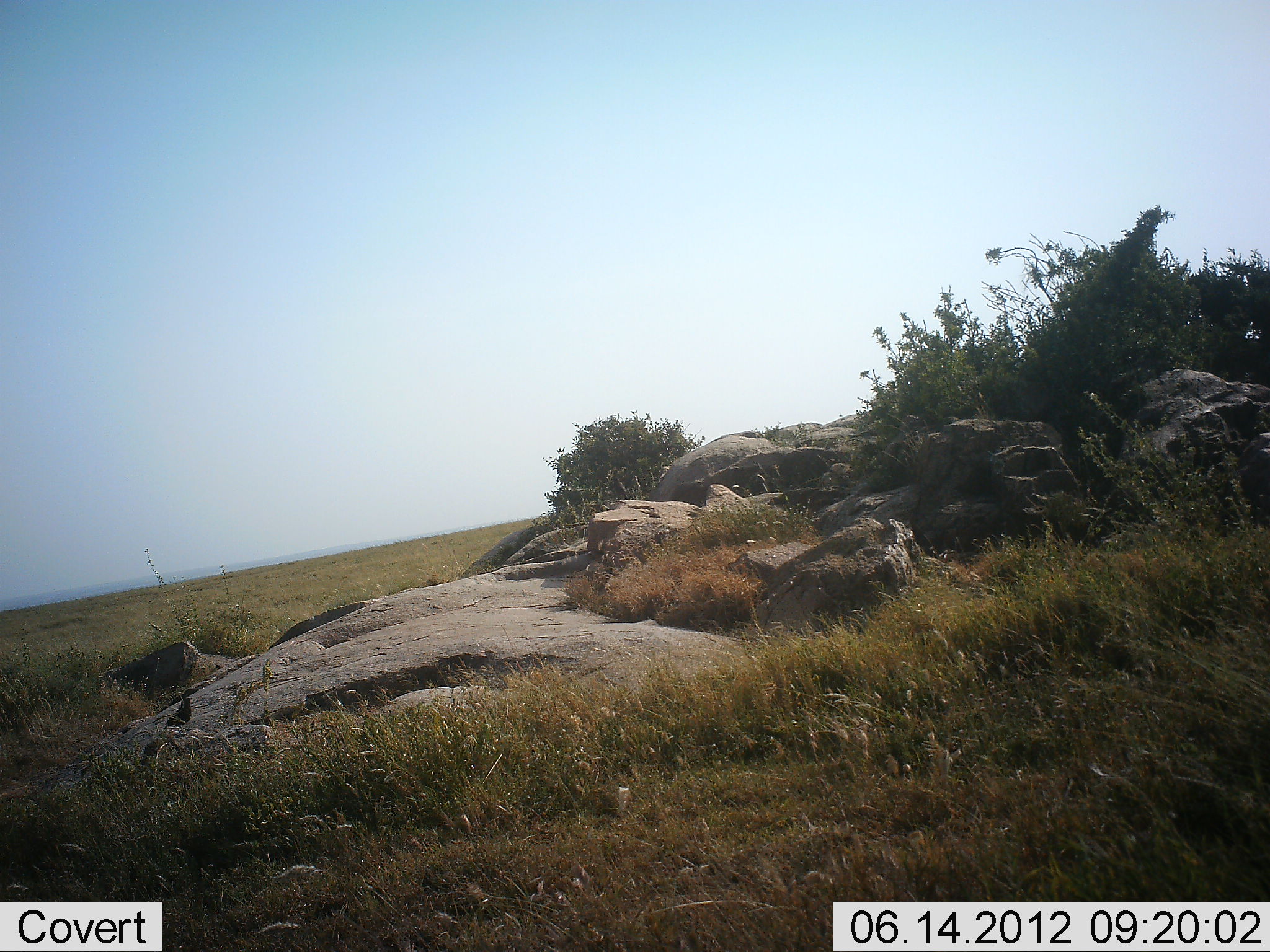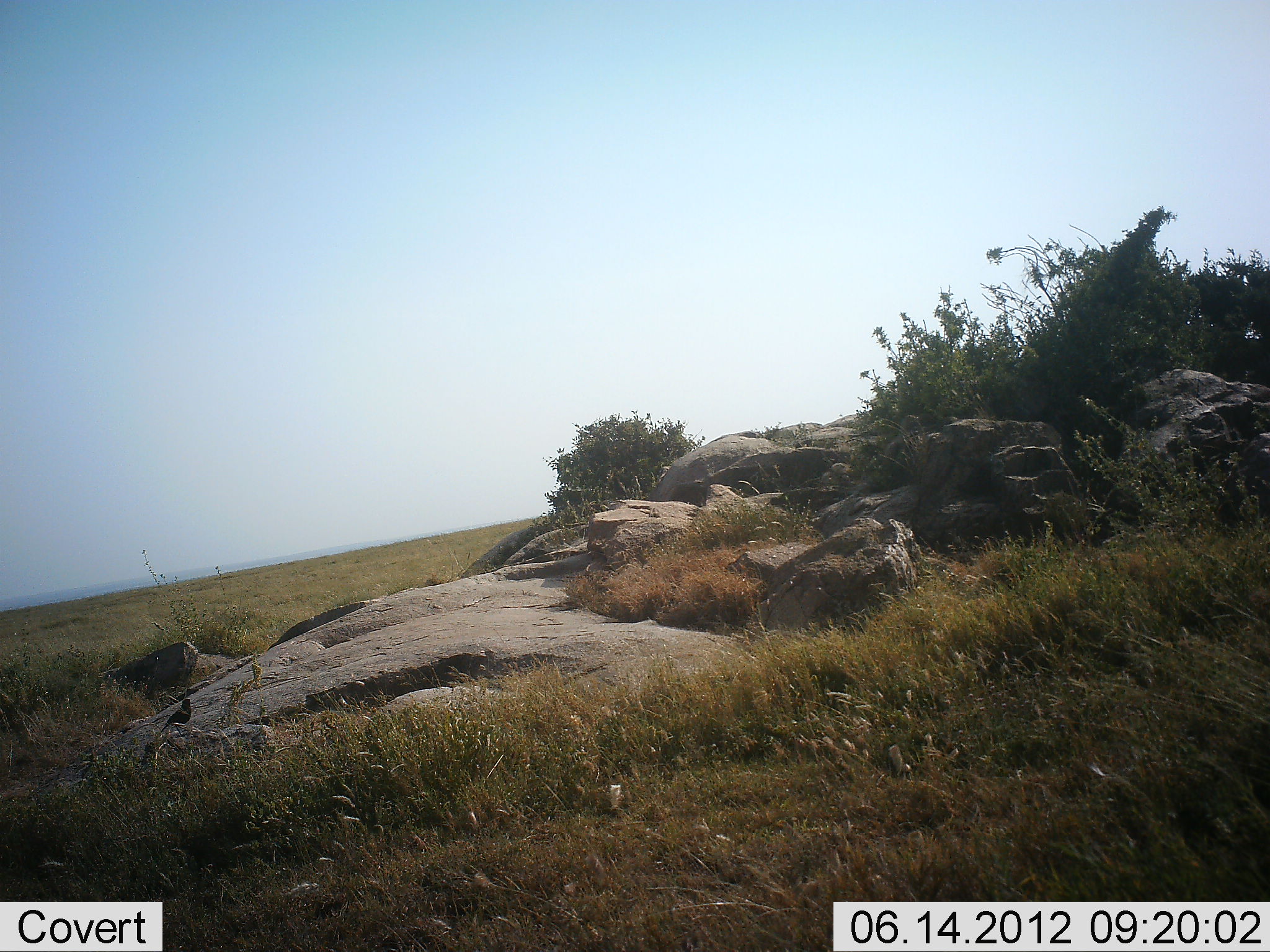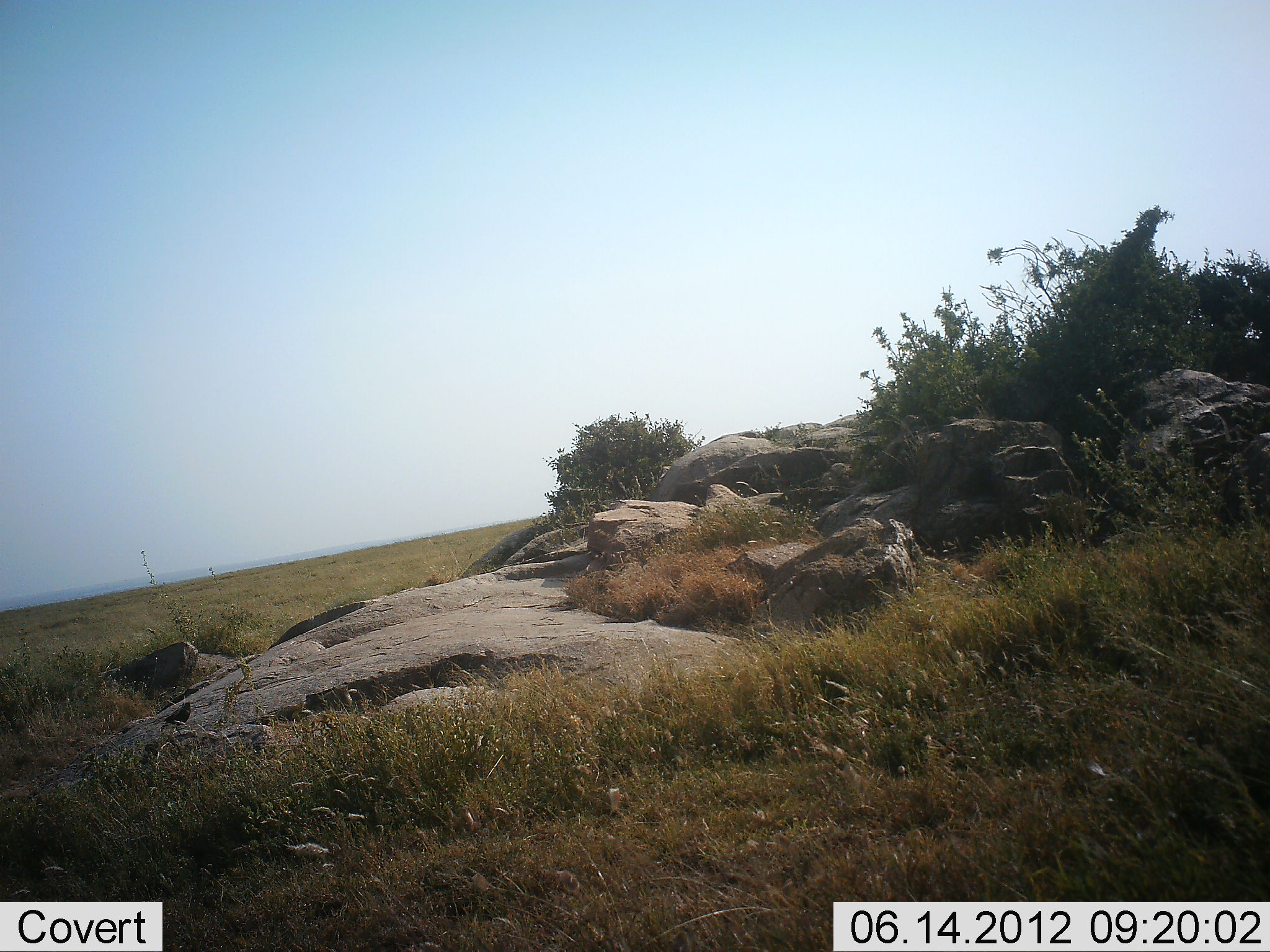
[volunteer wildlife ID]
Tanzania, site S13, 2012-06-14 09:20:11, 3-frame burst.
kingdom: Animalia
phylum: Chordata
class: Aves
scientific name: Aves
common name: bird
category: otherbird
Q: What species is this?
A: Otherbird (bird) (Aves).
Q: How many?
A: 1.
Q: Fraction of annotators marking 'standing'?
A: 80%.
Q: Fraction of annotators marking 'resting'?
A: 20%.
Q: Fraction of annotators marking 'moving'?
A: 0%.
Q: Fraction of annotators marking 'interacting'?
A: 0%.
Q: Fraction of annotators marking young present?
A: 0%.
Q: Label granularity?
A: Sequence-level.